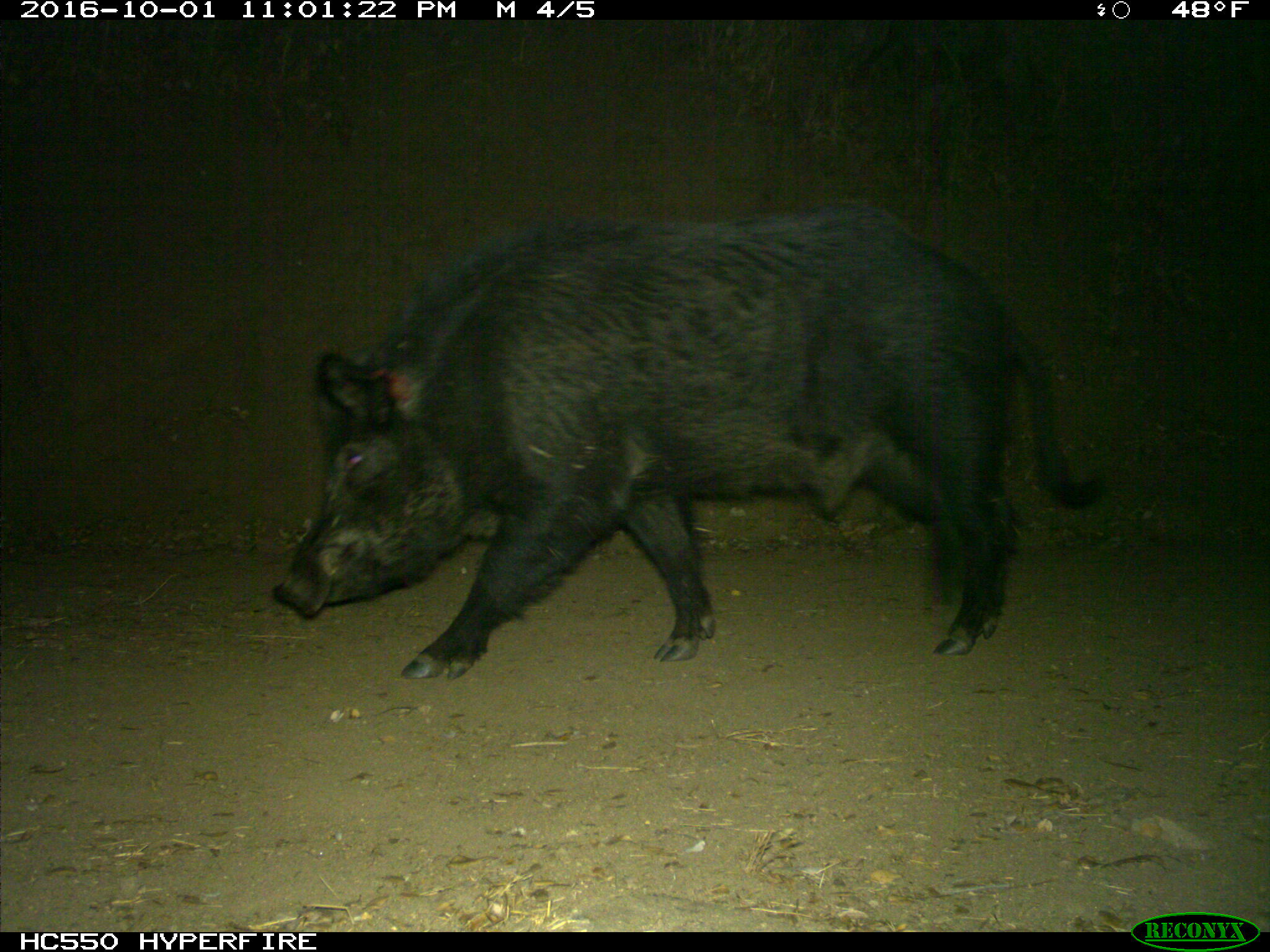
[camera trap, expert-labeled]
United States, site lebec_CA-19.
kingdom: Animalia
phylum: Chordata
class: Mammalia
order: Artiodactyla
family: Suidae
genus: Sus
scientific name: Sus scrofa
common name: wild boar